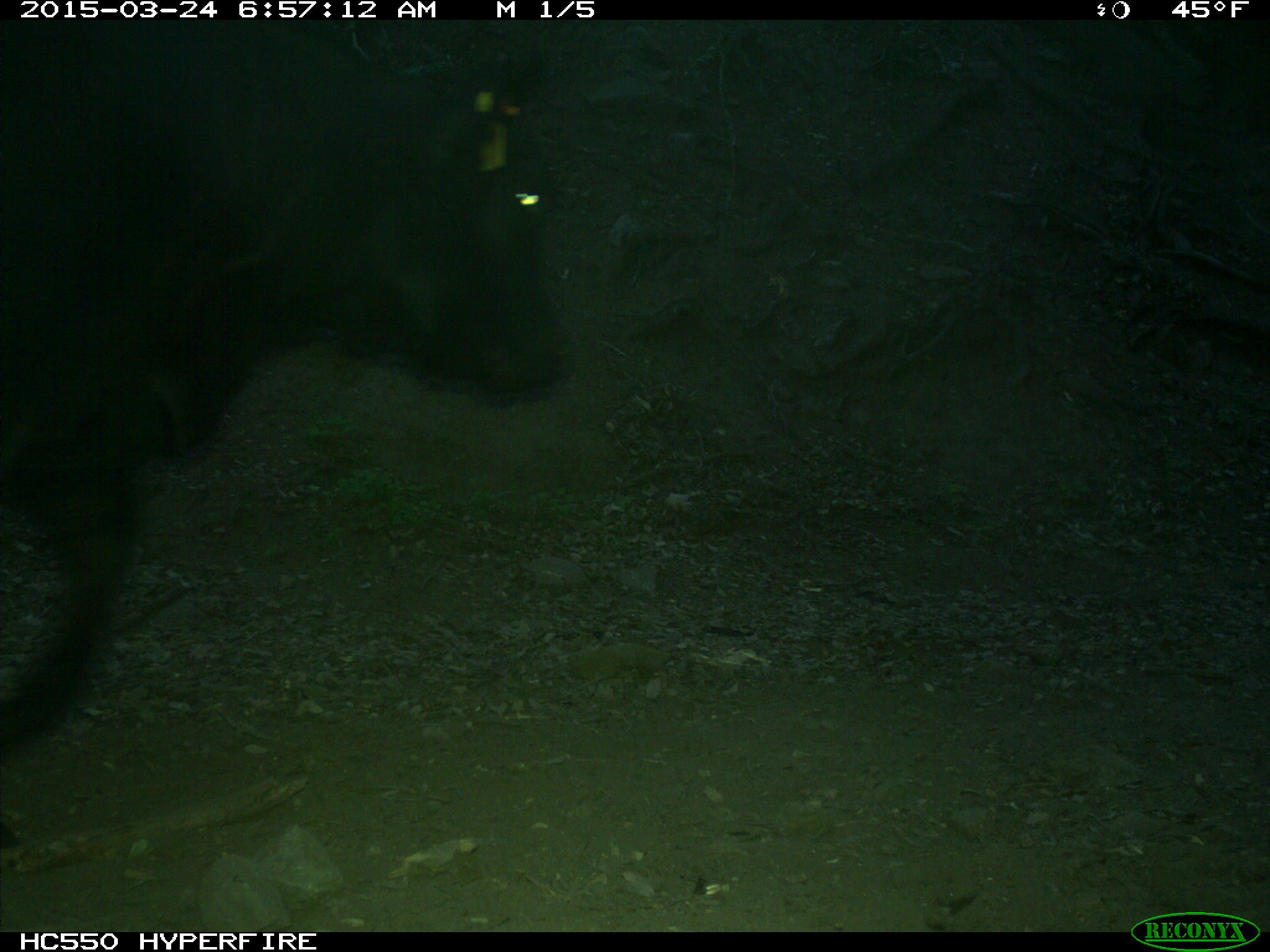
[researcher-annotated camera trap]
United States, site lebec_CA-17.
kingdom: Animalia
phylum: Chordata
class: Mammalia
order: Artiodactyla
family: Bovidae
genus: Bos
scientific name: Bos taurus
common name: domestic cow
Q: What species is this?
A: Bos taurus (domestic cow).